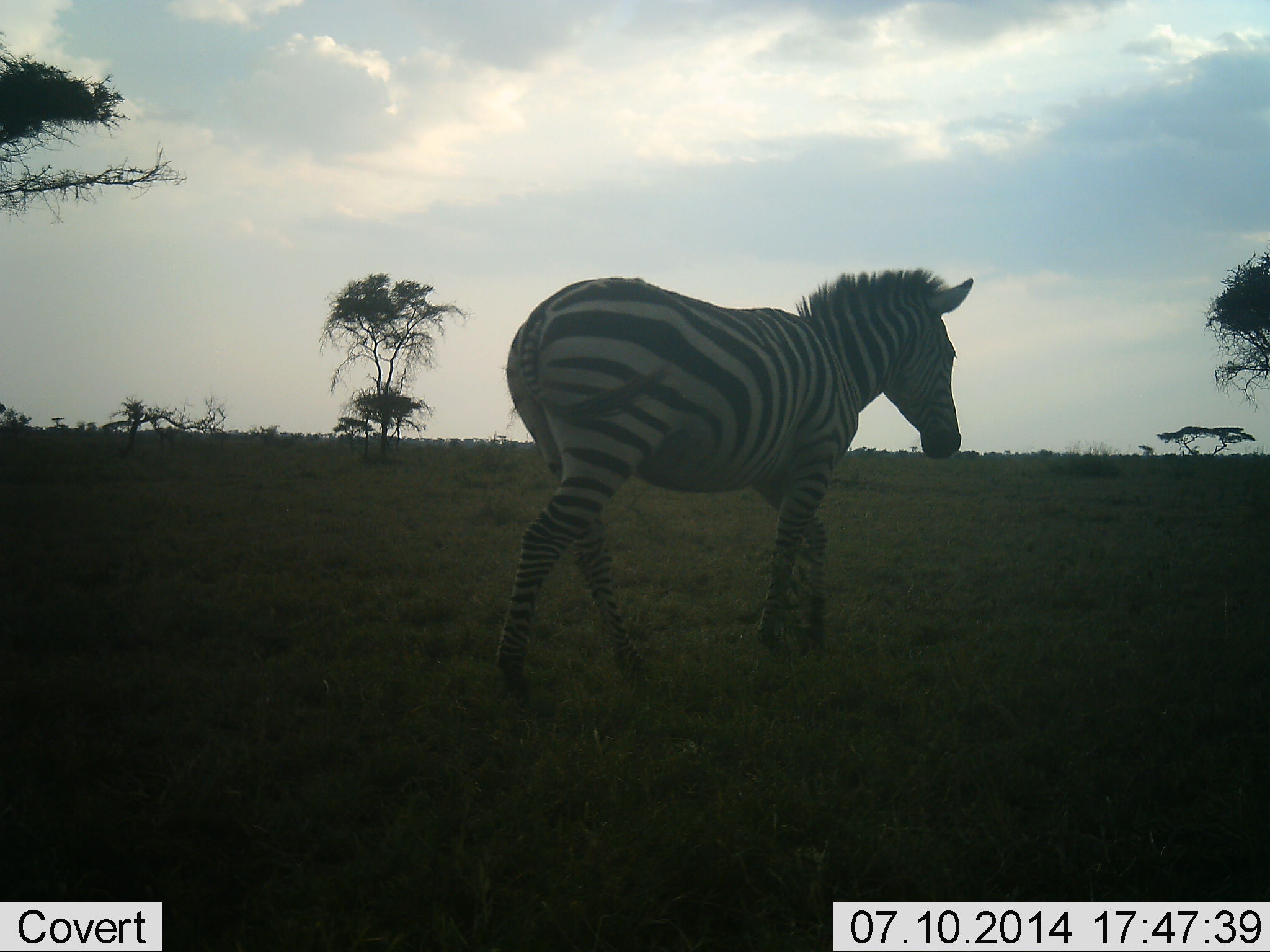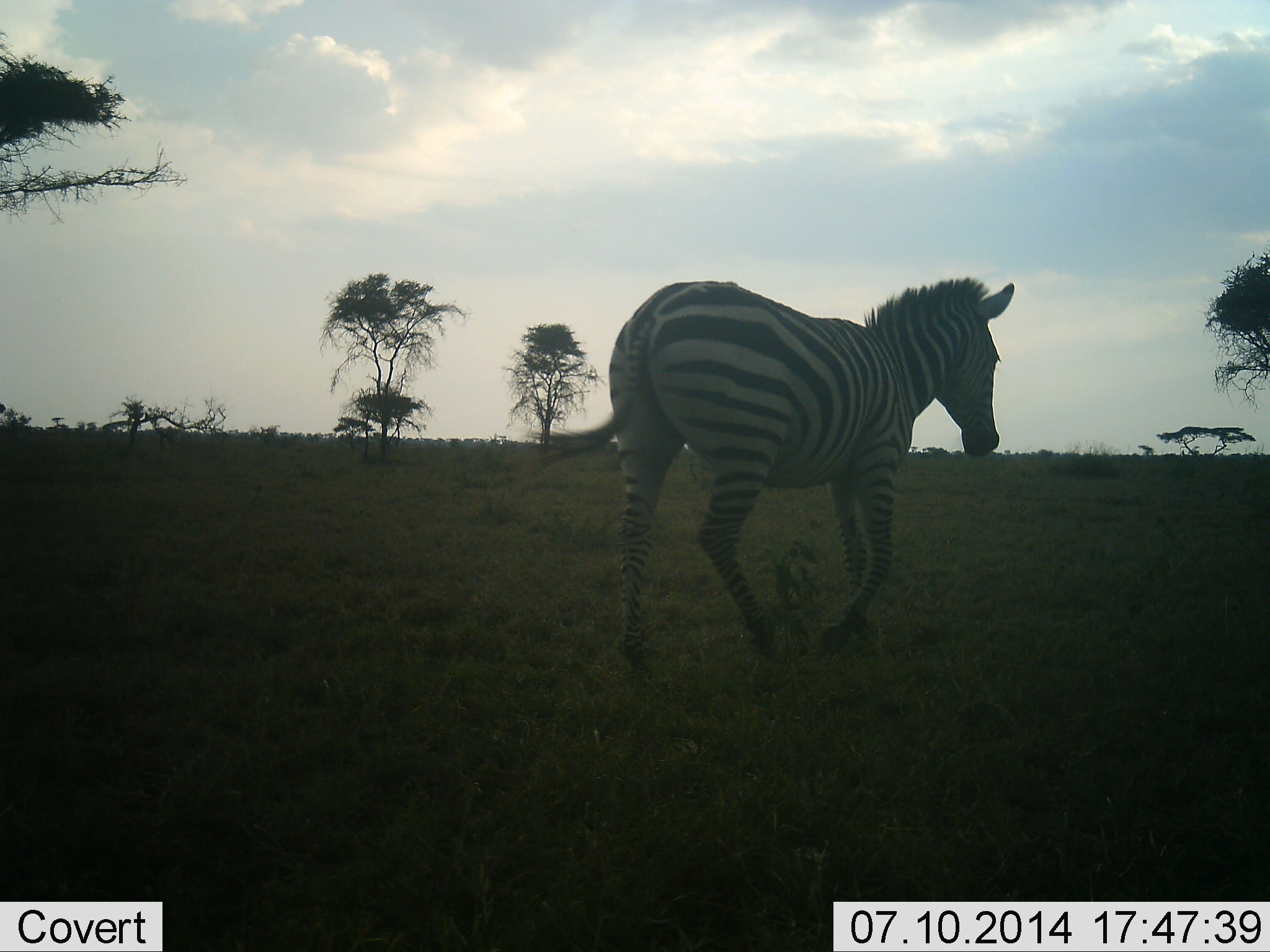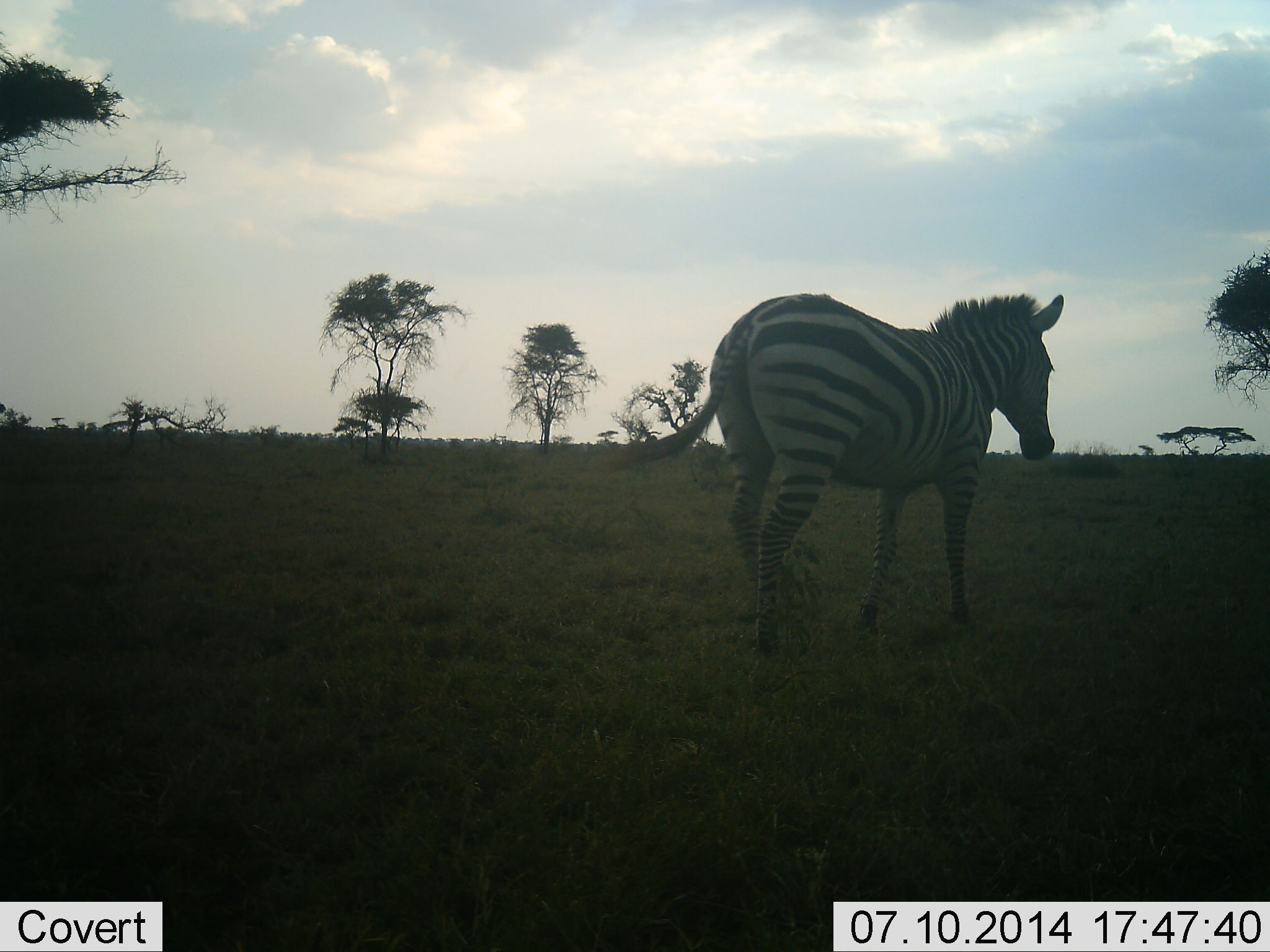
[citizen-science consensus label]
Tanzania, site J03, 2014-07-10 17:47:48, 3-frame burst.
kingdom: Animalia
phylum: Chordata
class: Mammalia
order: Perissodactyla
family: Equidae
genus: Equus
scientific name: Equus quagga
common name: plains zebra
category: zebra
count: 1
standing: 0%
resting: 0%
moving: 100%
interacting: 0%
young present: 0%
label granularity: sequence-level